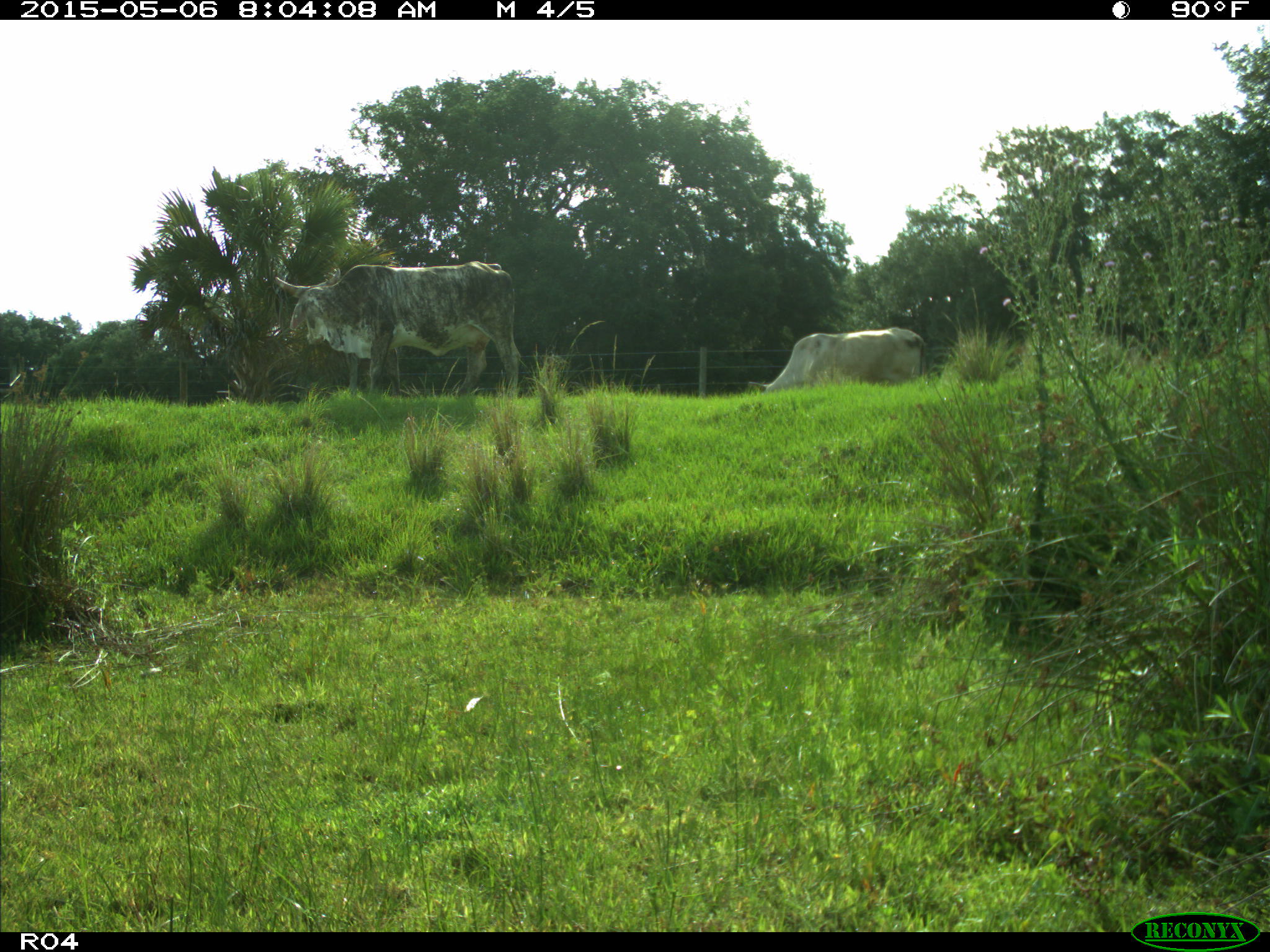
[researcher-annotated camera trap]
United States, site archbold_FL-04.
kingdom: Animalia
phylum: Chordata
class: Mammalia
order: Artiodactyla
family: Bovidae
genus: Bos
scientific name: Bos taurus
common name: domestic cow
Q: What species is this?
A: Bos taurus (domestic cow).